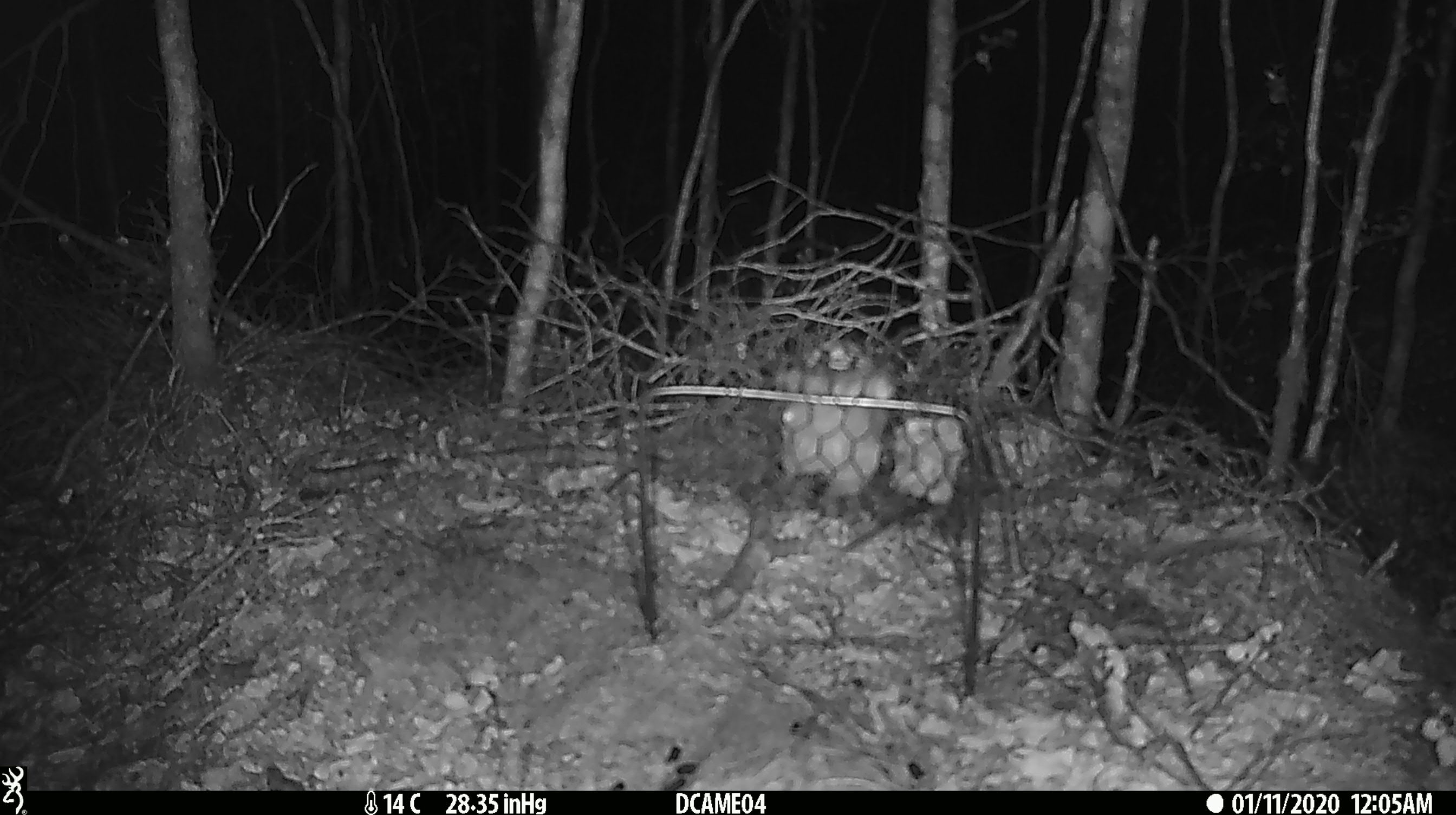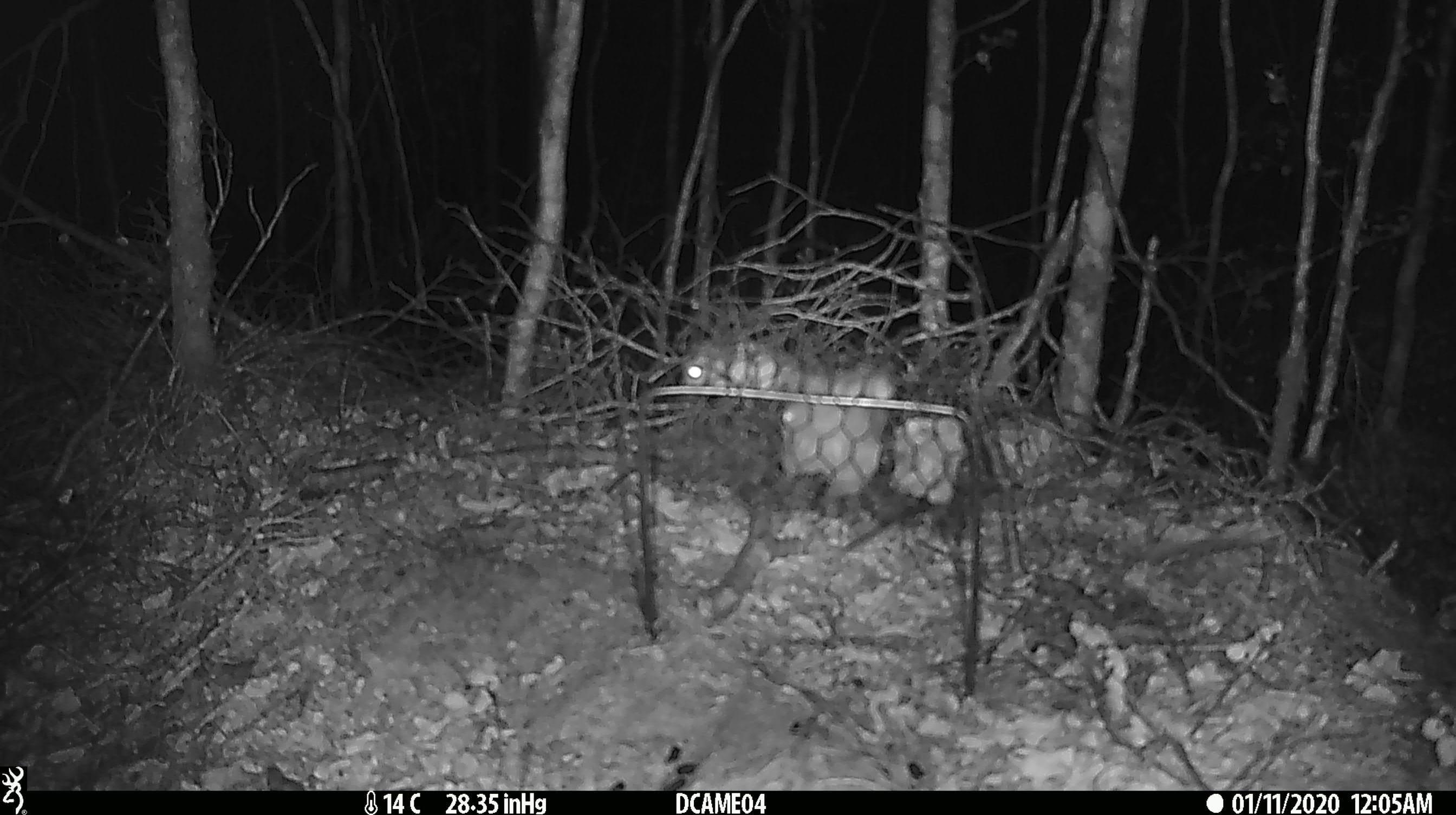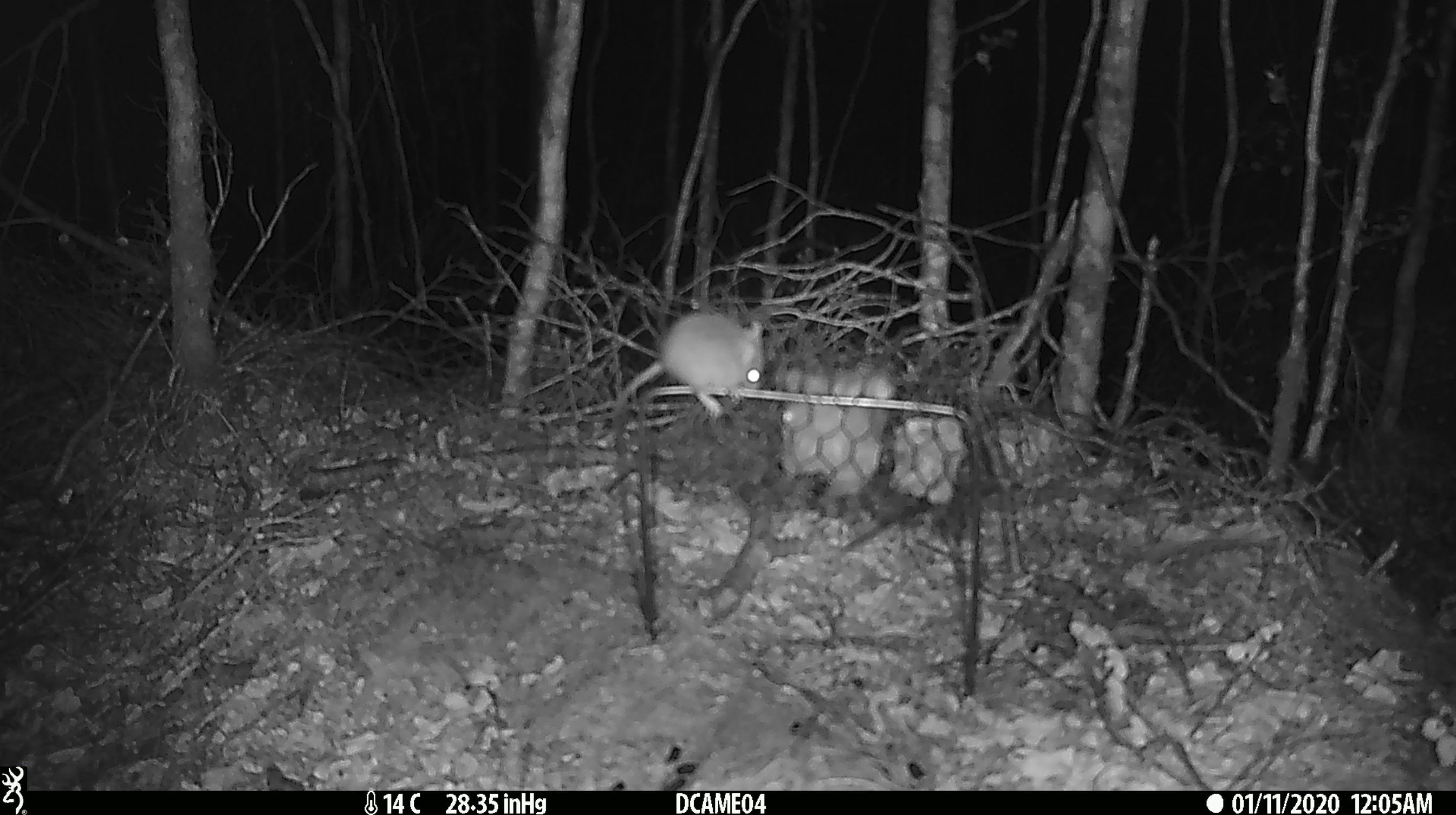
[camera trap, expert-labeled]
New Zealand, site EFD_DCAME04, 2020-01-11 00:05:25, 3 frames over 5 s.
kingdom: Animalia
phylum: Chordata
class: Mammalia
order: Rodentia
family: Muridae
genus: Mus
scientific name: Mus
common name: mouse